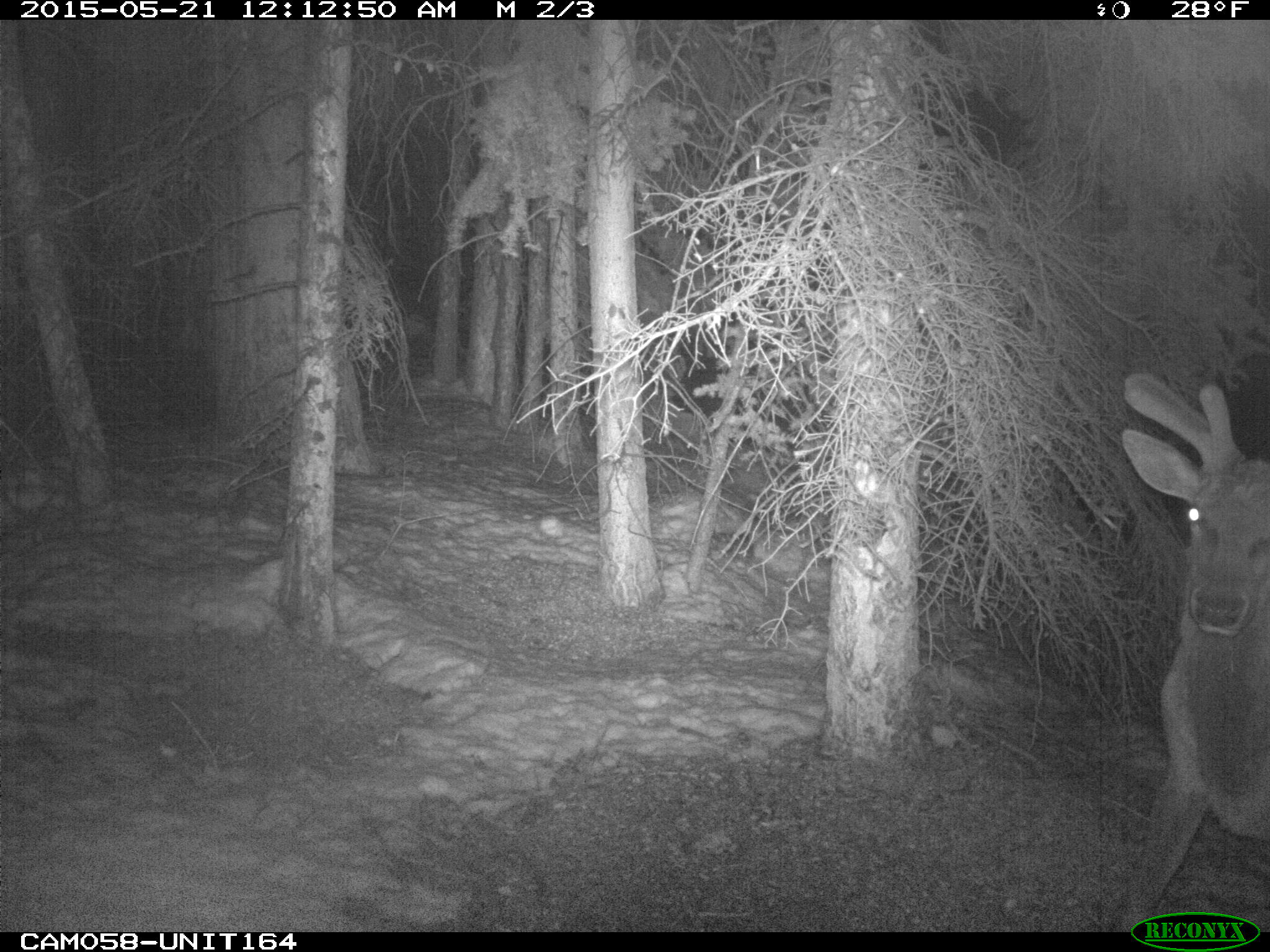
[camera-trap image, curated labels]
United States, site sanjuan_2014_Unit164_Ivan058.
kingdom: Animalia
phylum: Chordata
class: Mammalia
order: Artiodactyla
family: Cervidae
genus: Cervus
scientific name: Cervus elaphus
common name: red deer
Cervus elaphus (red deer).